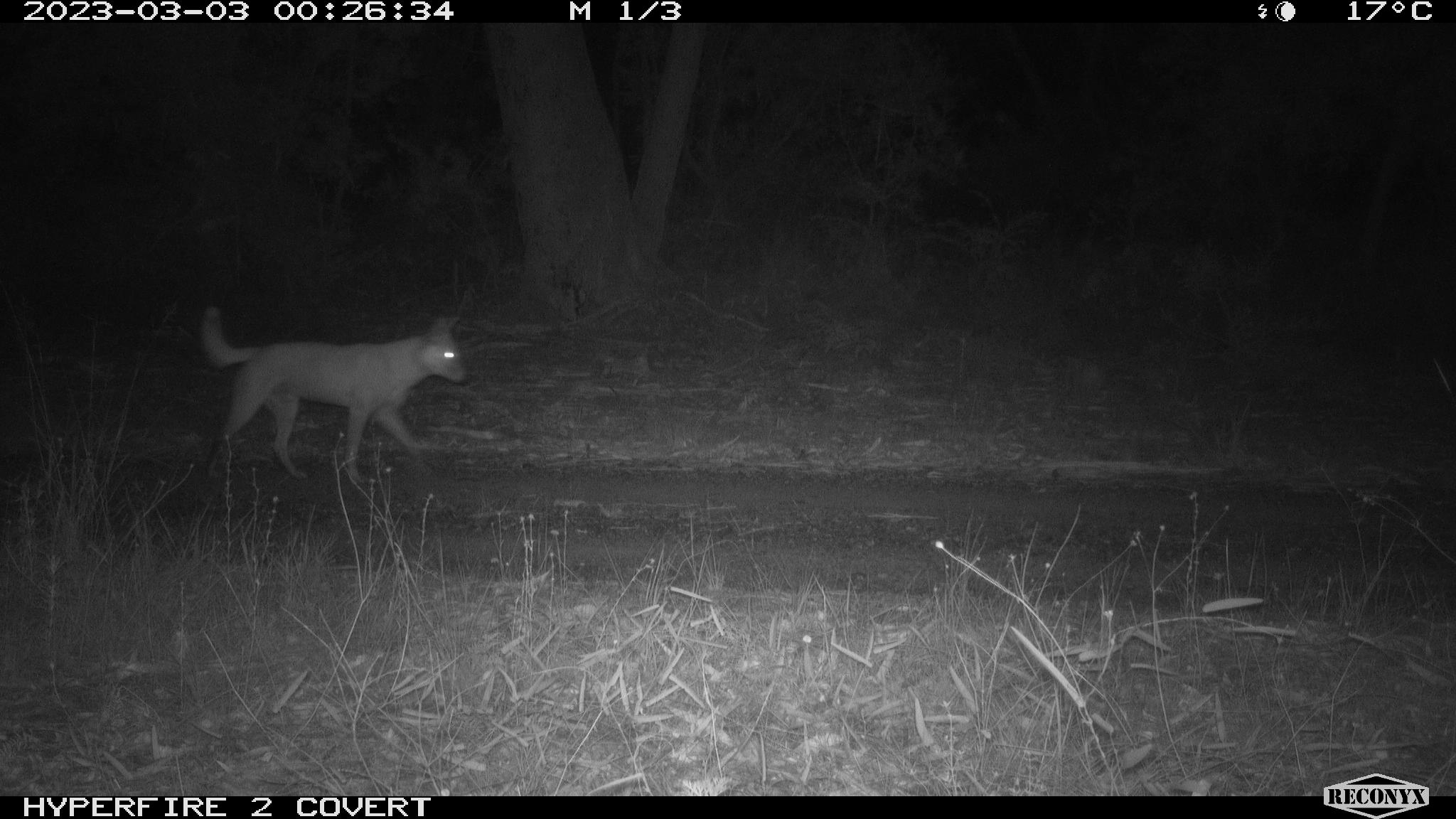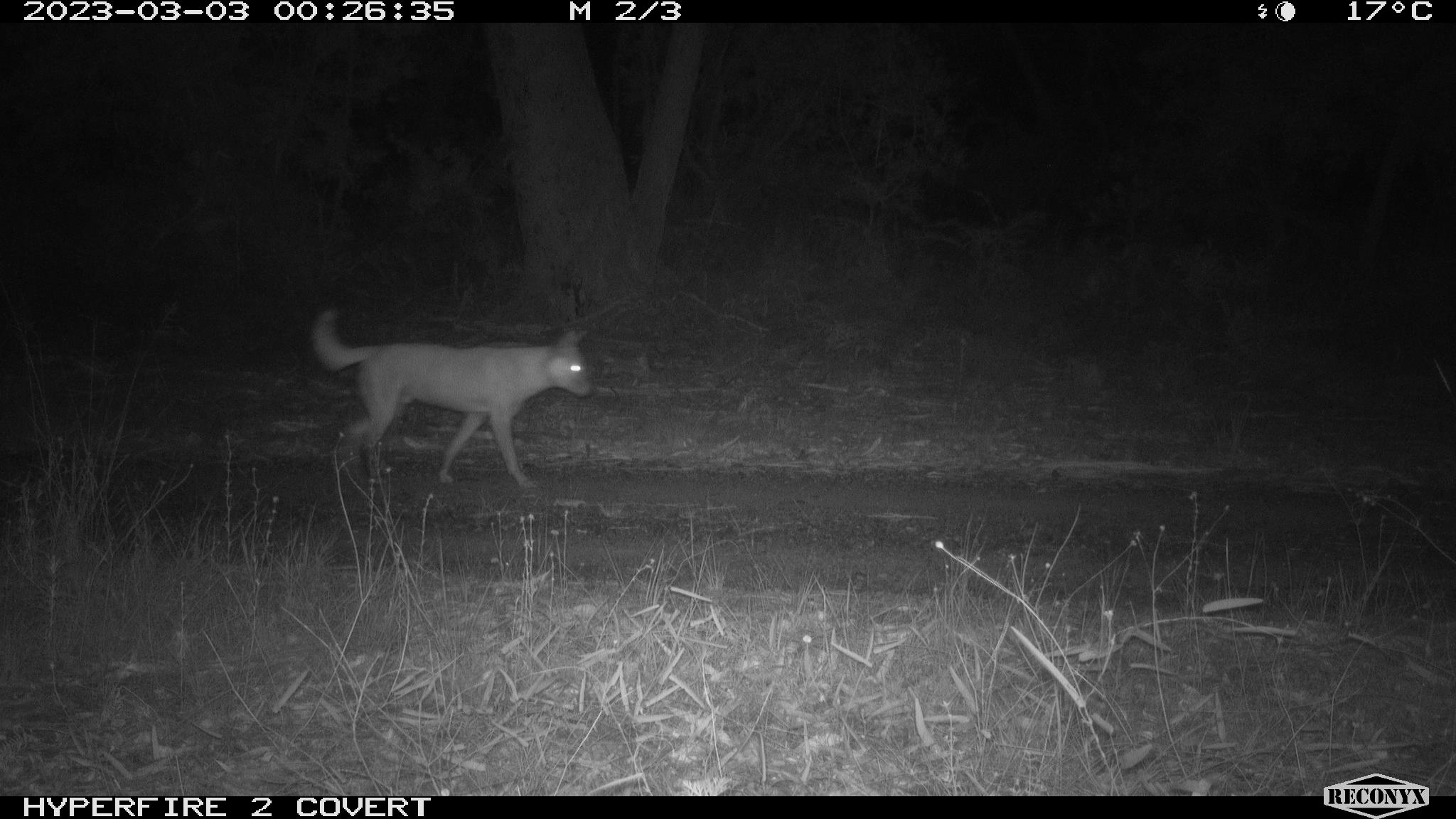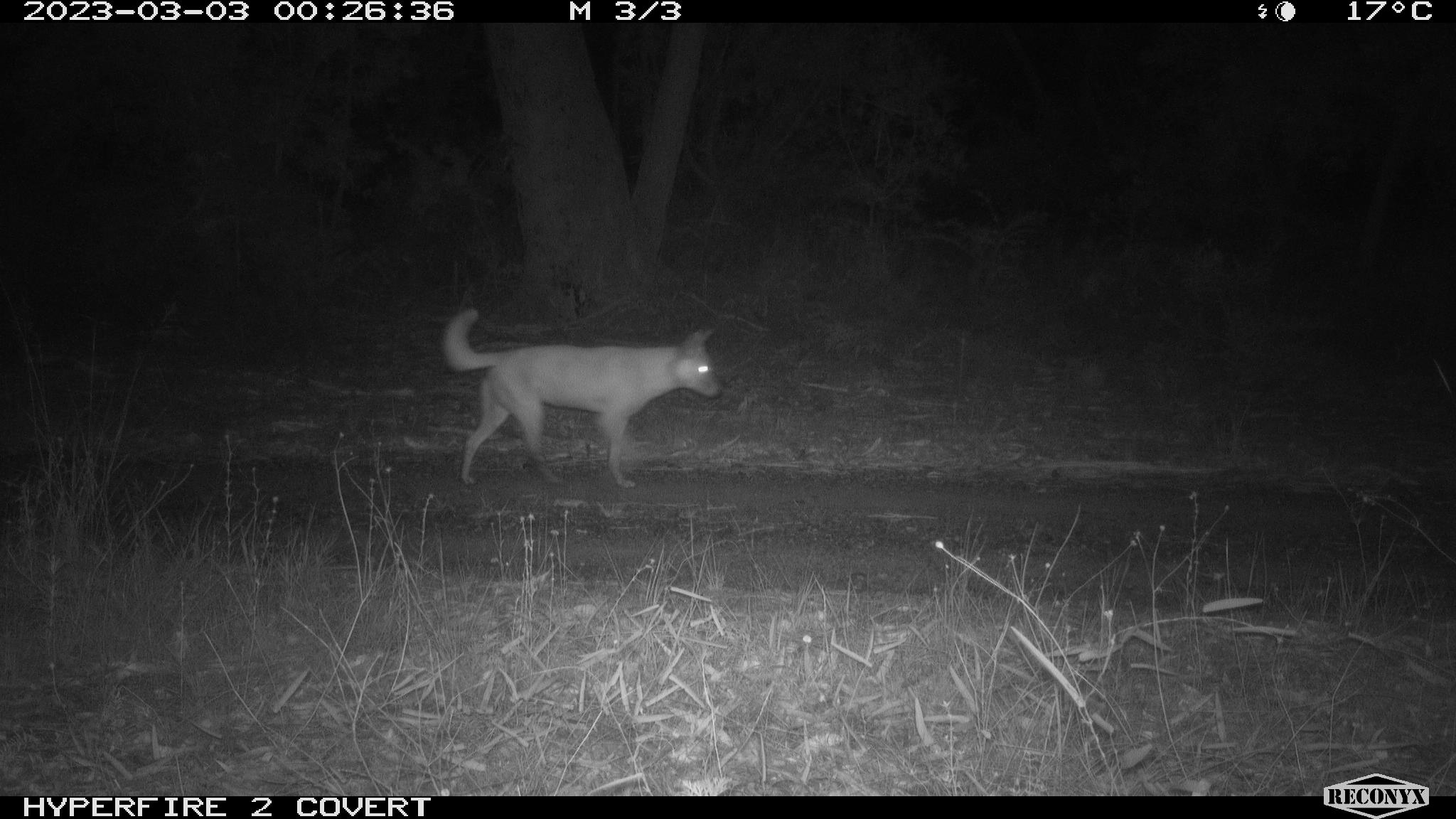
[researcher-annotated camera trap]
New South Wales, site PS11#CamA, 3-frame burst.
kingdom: Animalia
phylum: Chordata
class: Mammalia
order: Carnivora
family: Canidae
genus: Canis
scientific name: Canis familiaris dingo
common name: dingo